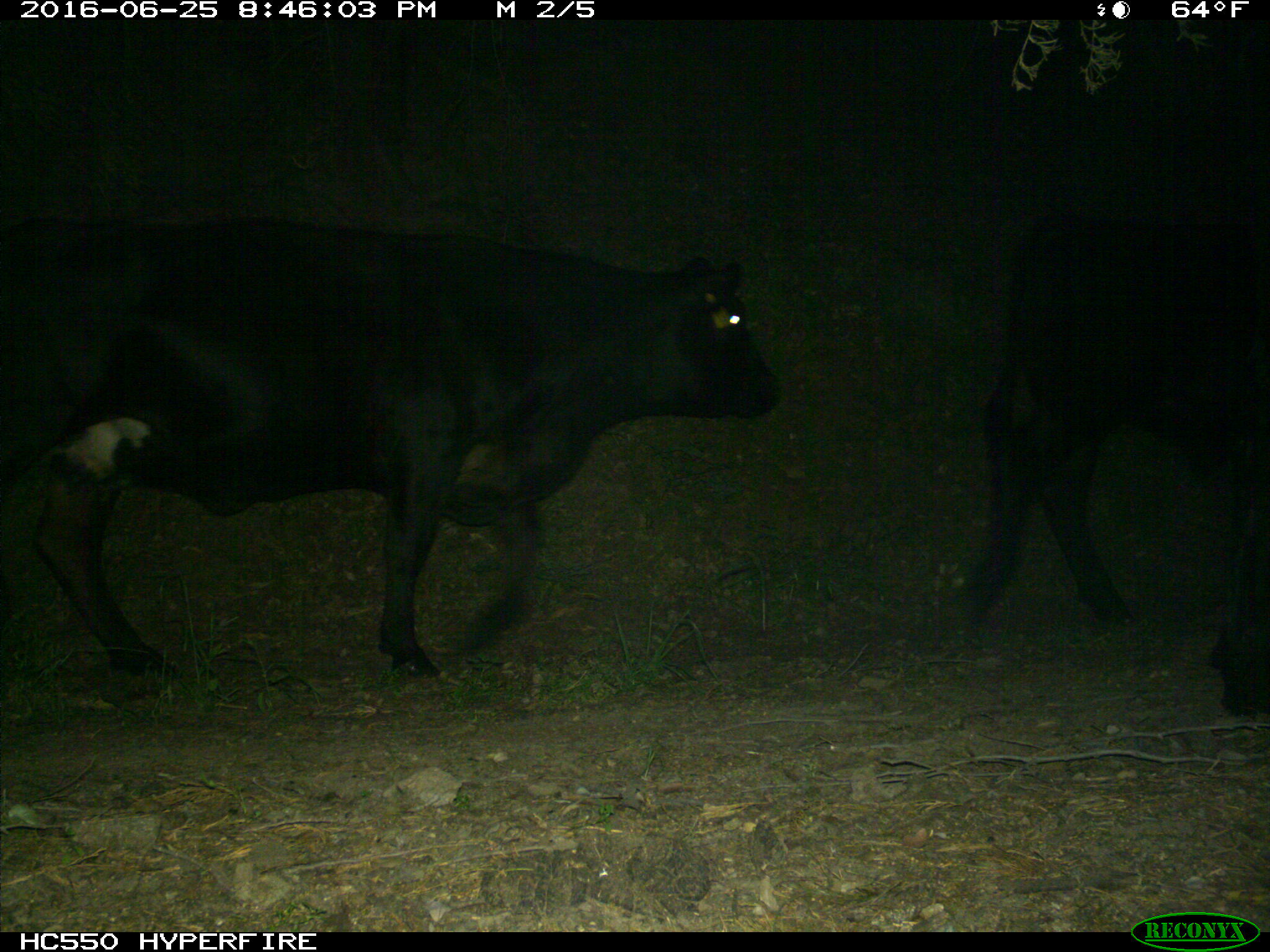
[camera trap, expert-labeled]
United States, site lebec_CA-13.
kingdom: Animalia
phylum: Chordata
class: Mammalia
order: Artiodactyla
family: Bovidae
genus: Bos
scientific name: Bos taurus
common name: domestic cow